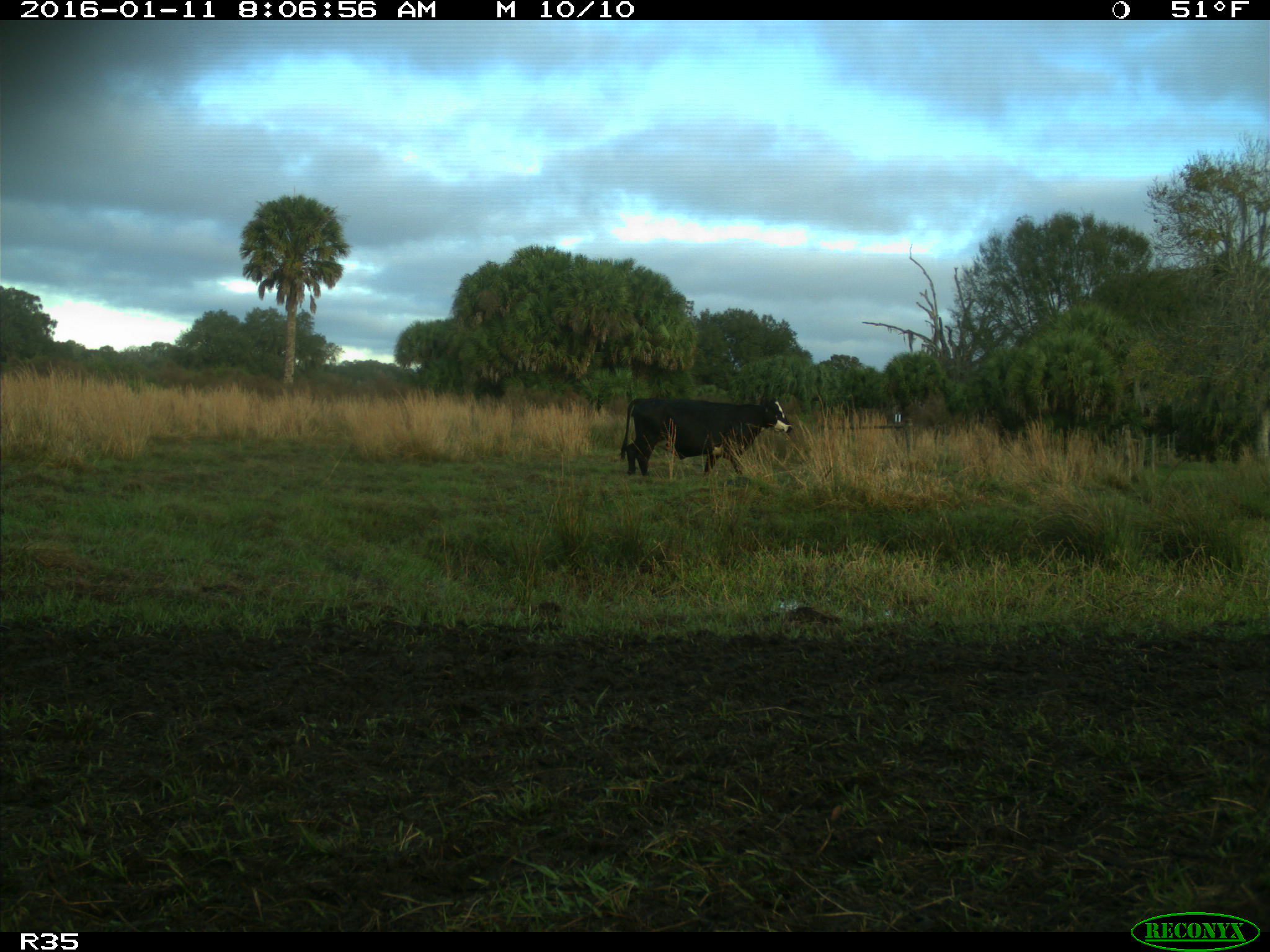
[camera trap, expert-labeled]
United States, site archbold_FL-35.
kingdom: Animalia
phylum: Chordata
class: Mammalia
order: Artiodactyla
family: Bovidae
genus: Bos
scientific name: Bos taurus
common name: domestic cow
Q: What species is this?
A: Bos taurus (domestic cow).